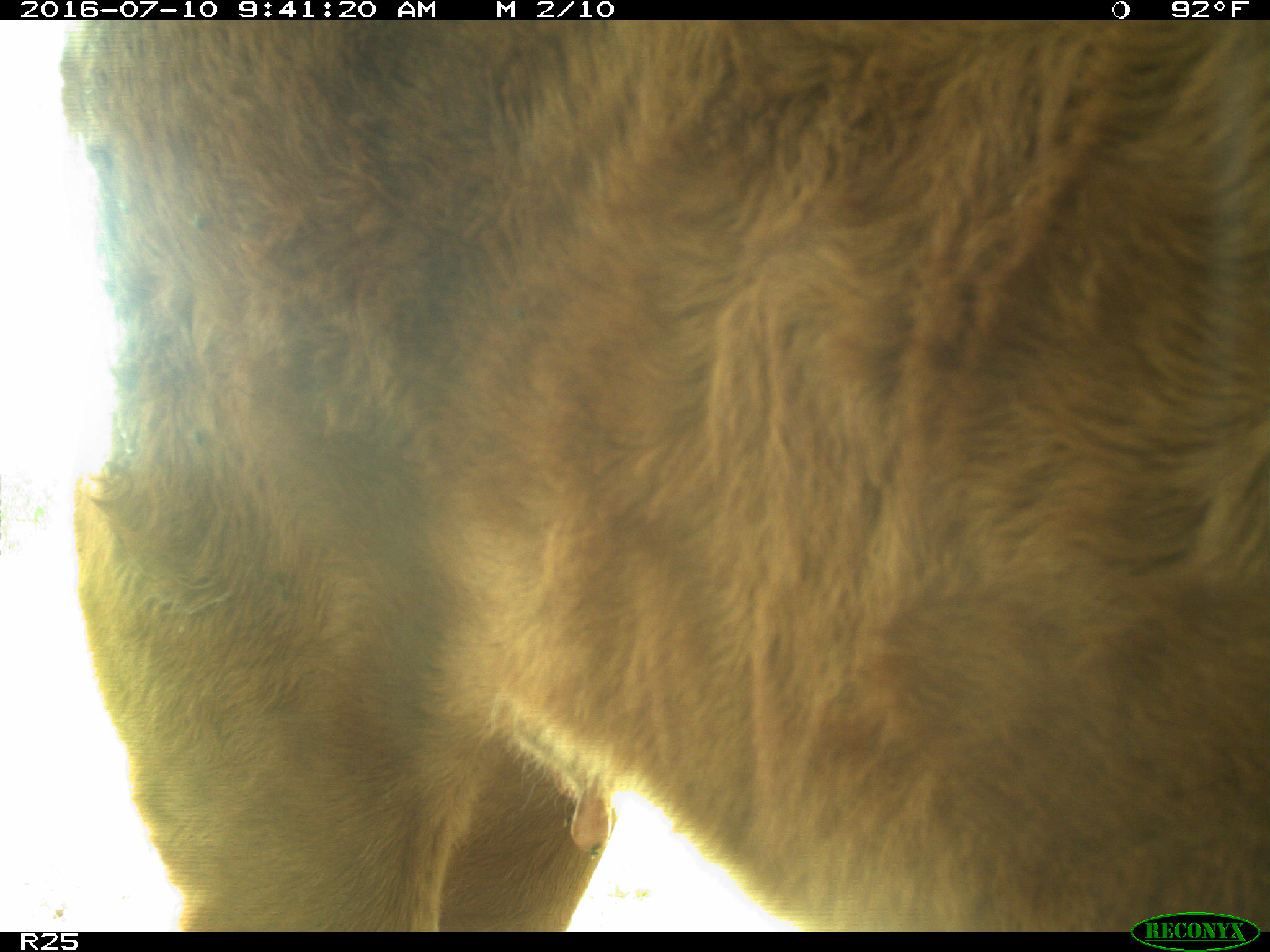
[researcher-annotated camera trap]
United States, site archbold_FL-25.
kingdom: Animalia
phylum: Chordata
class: Mammalia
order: Artiodactyla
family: Bovidae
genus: Bos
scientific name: Bos taurus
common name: domestic cow